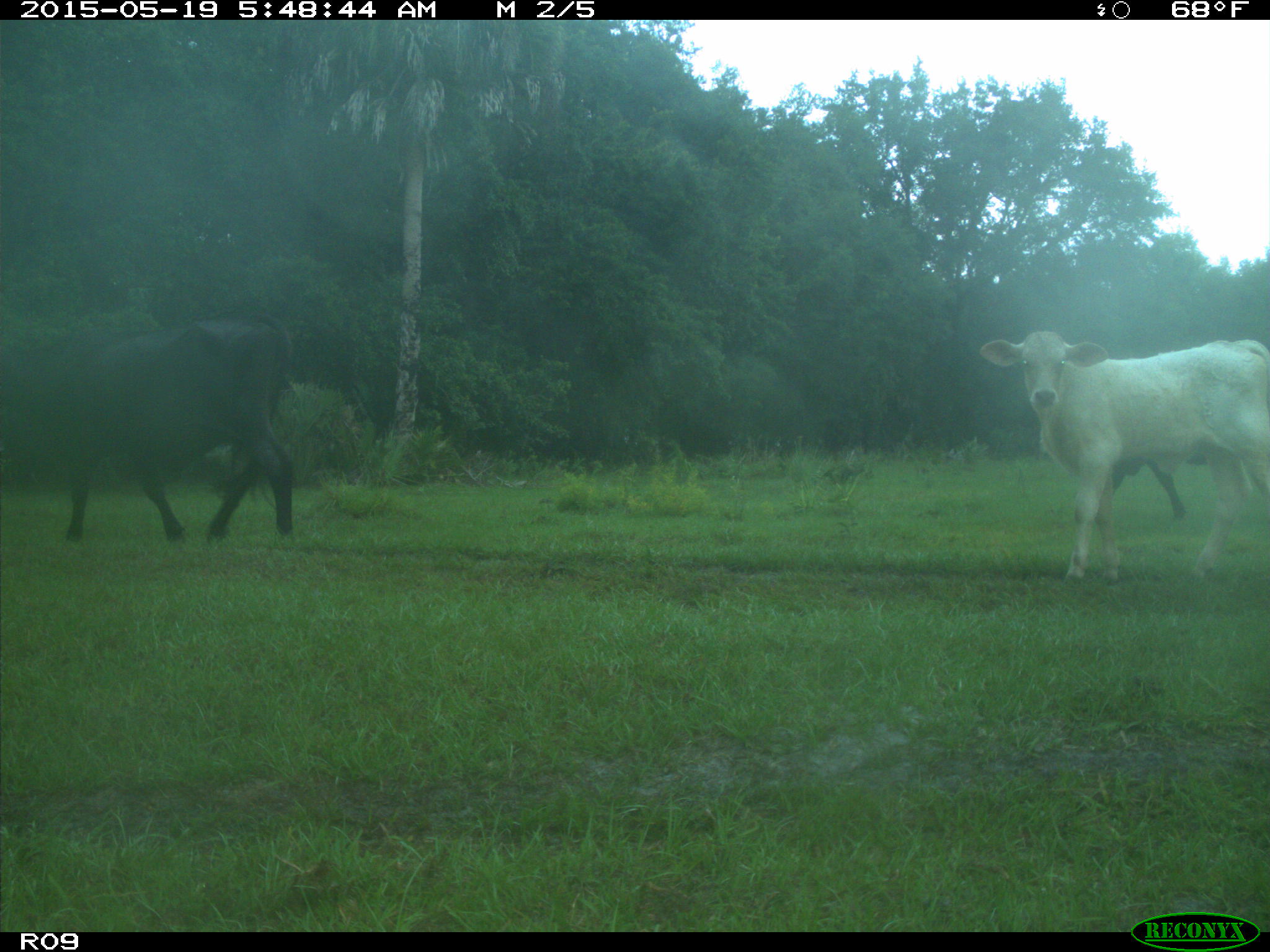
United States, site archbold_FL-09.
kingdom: Animalia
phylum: Chordata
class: Mammalia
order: Artiodactyla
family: Bovidae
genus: Bos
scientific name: Bos taurus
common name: domestic cow